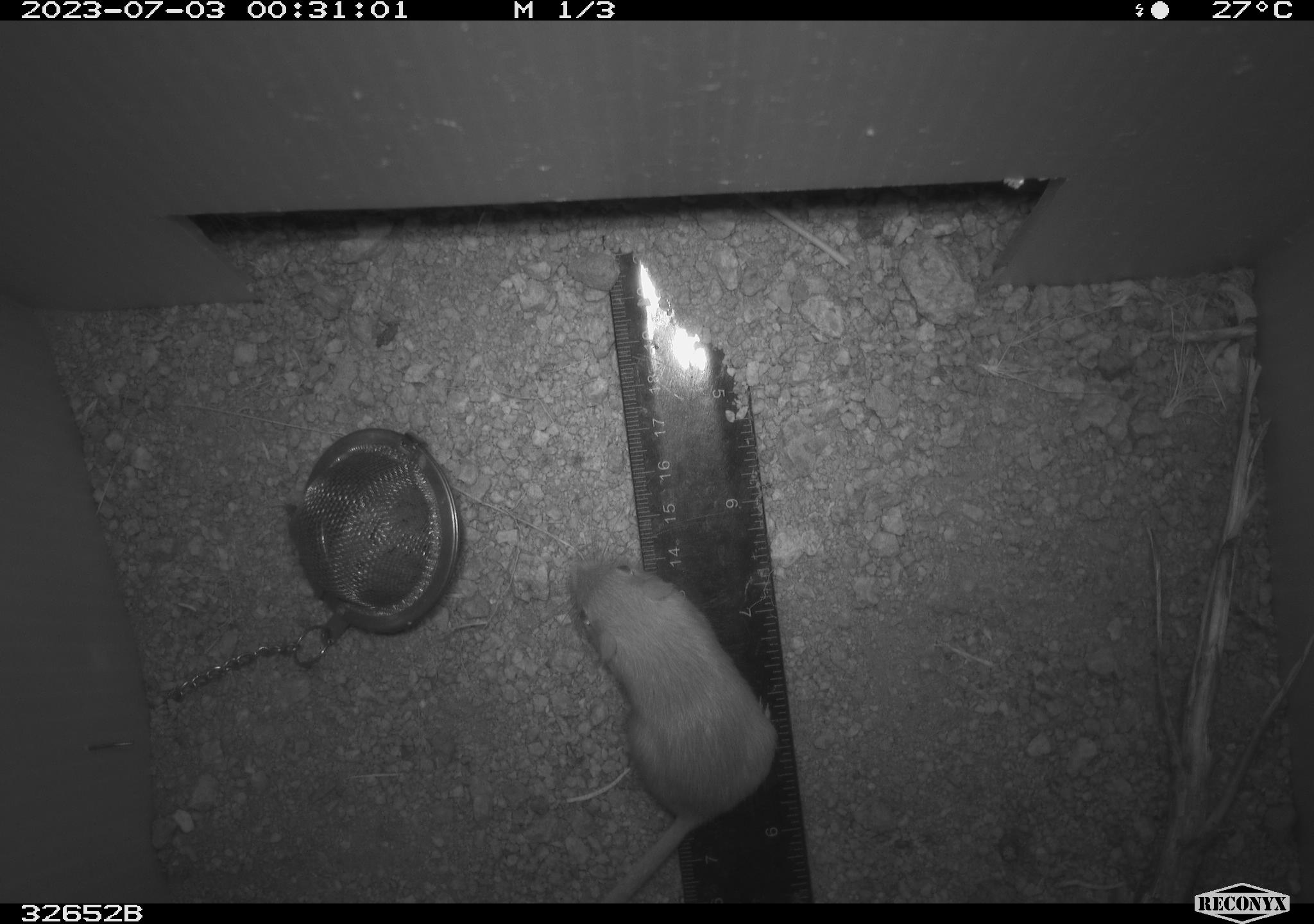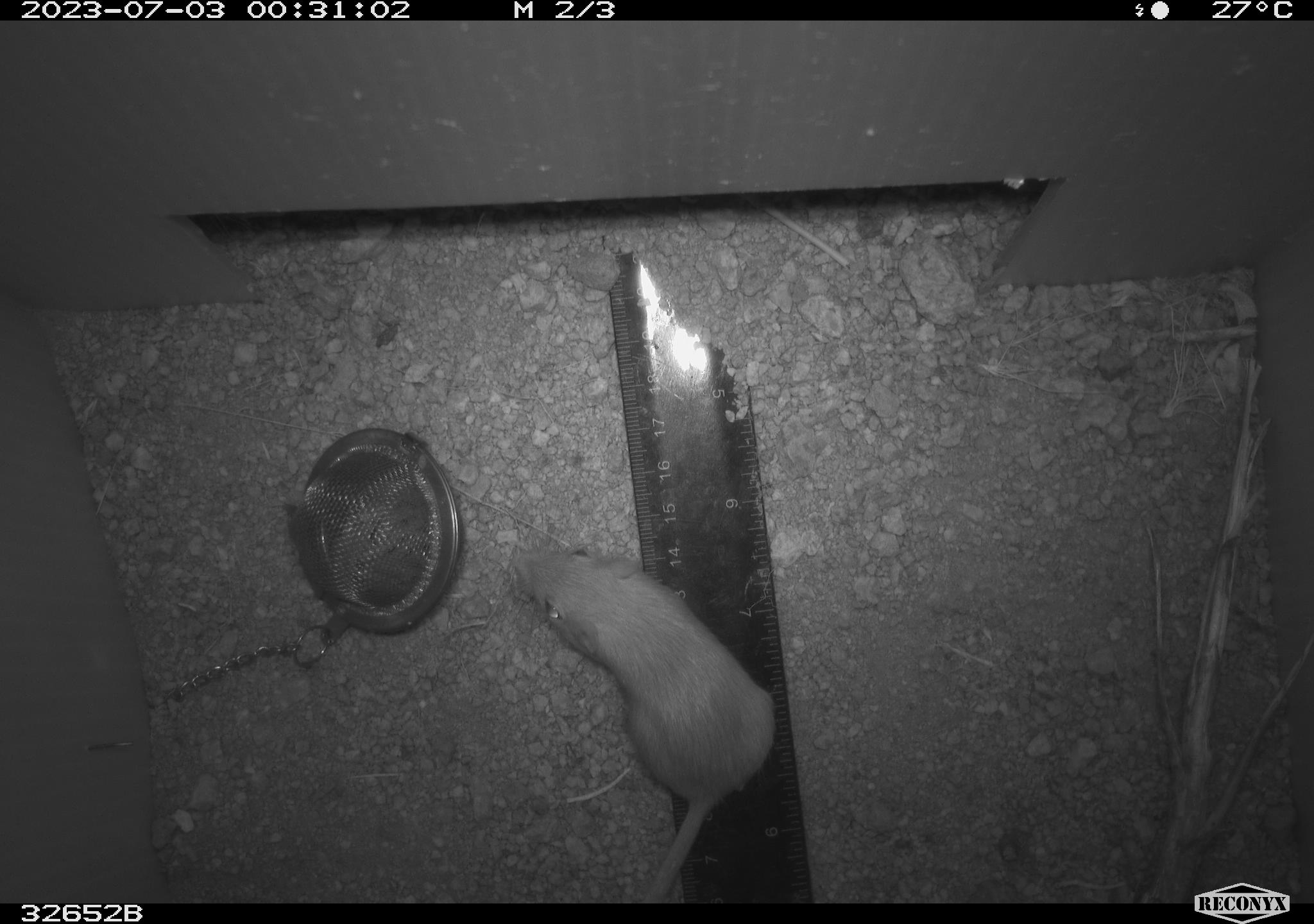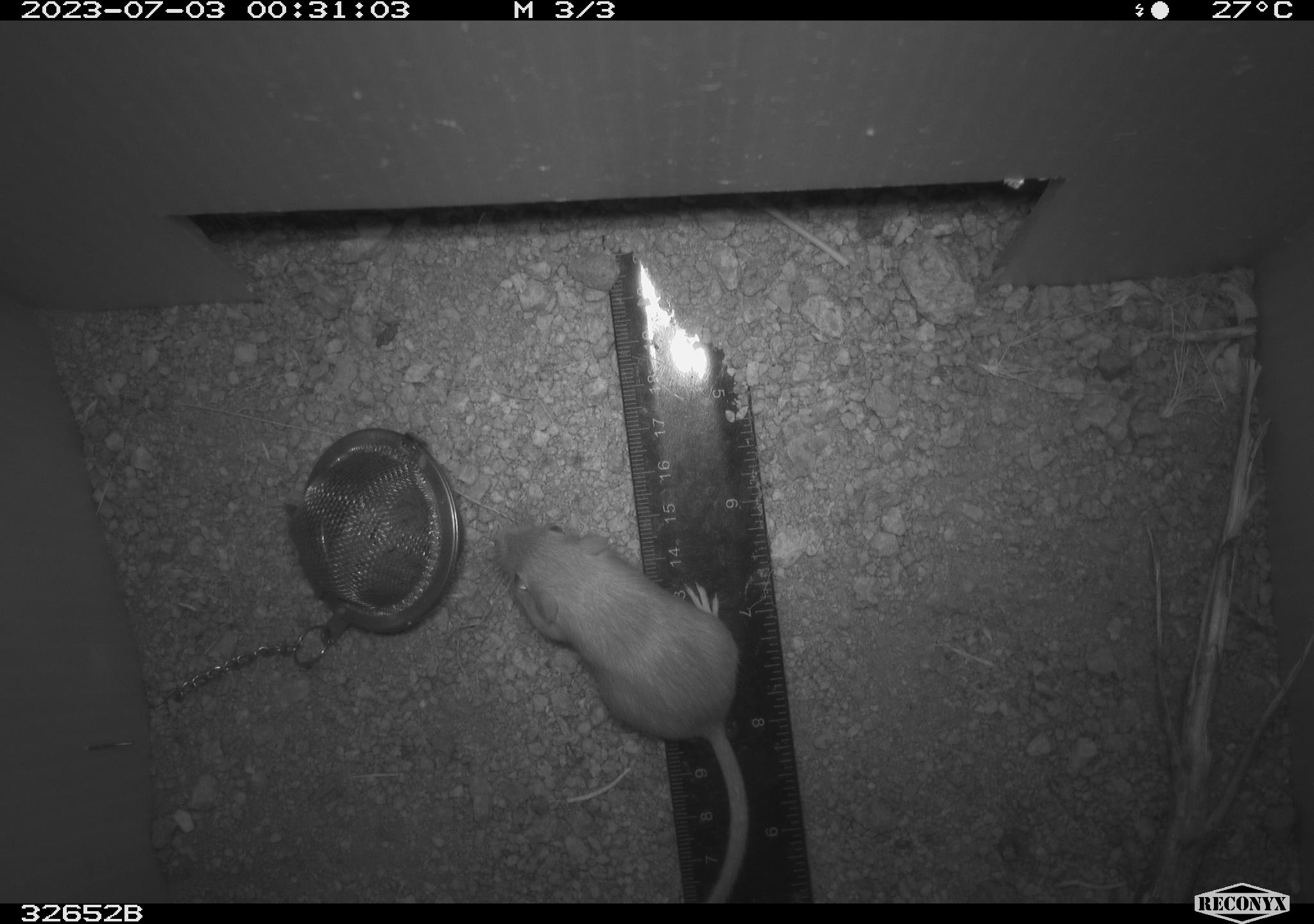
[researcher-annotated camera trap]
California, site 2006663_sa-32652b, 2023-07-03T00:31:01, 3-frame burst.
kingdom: Animalia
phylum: Chordata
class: Mammalia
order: Rodentia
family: Heteromyidae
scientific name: Heteromyidae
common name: kangaroo rats and pocket mice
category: heteromyidae family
Heteromyidae family (kangaroo rats and pocket mice) (Heteromyidae).